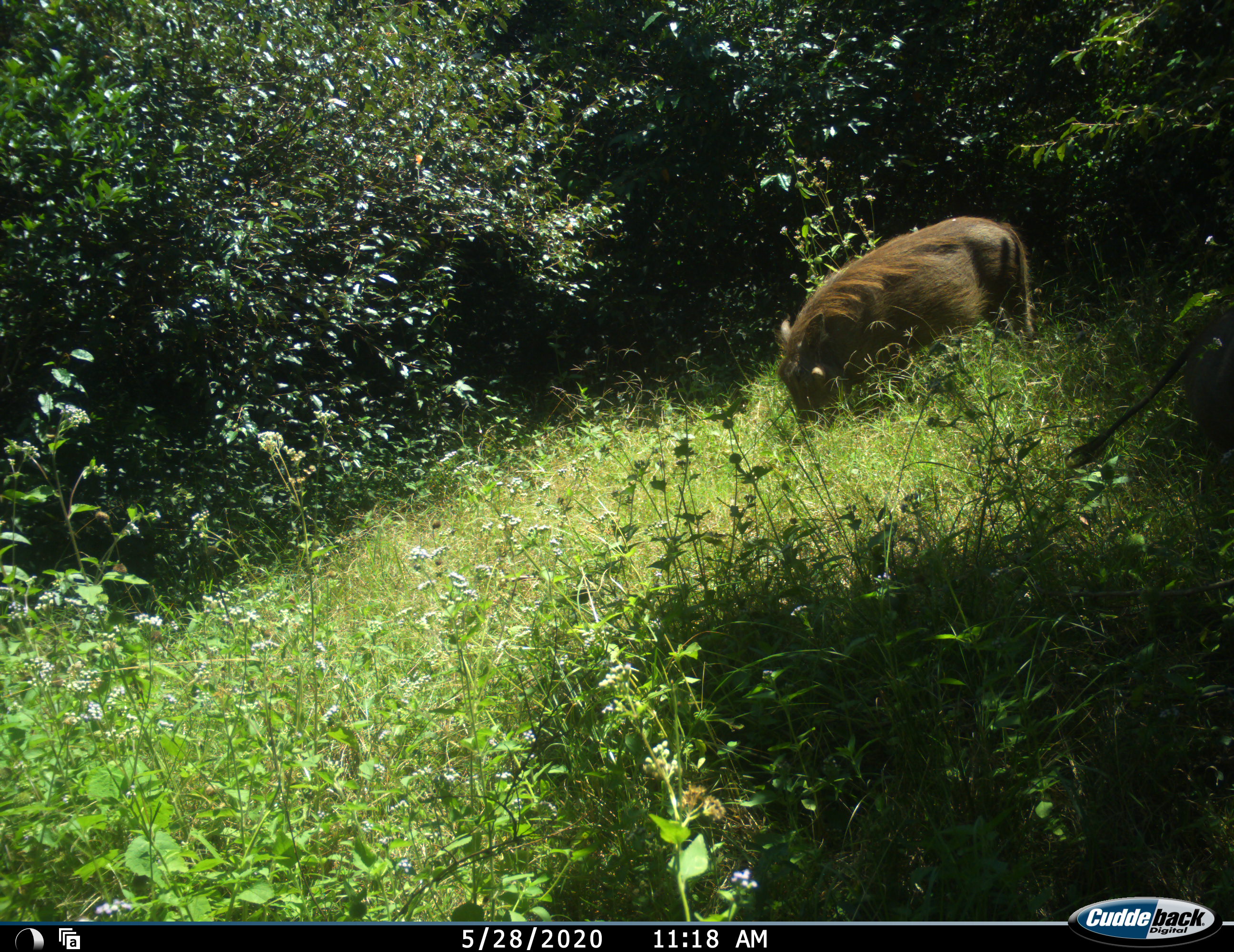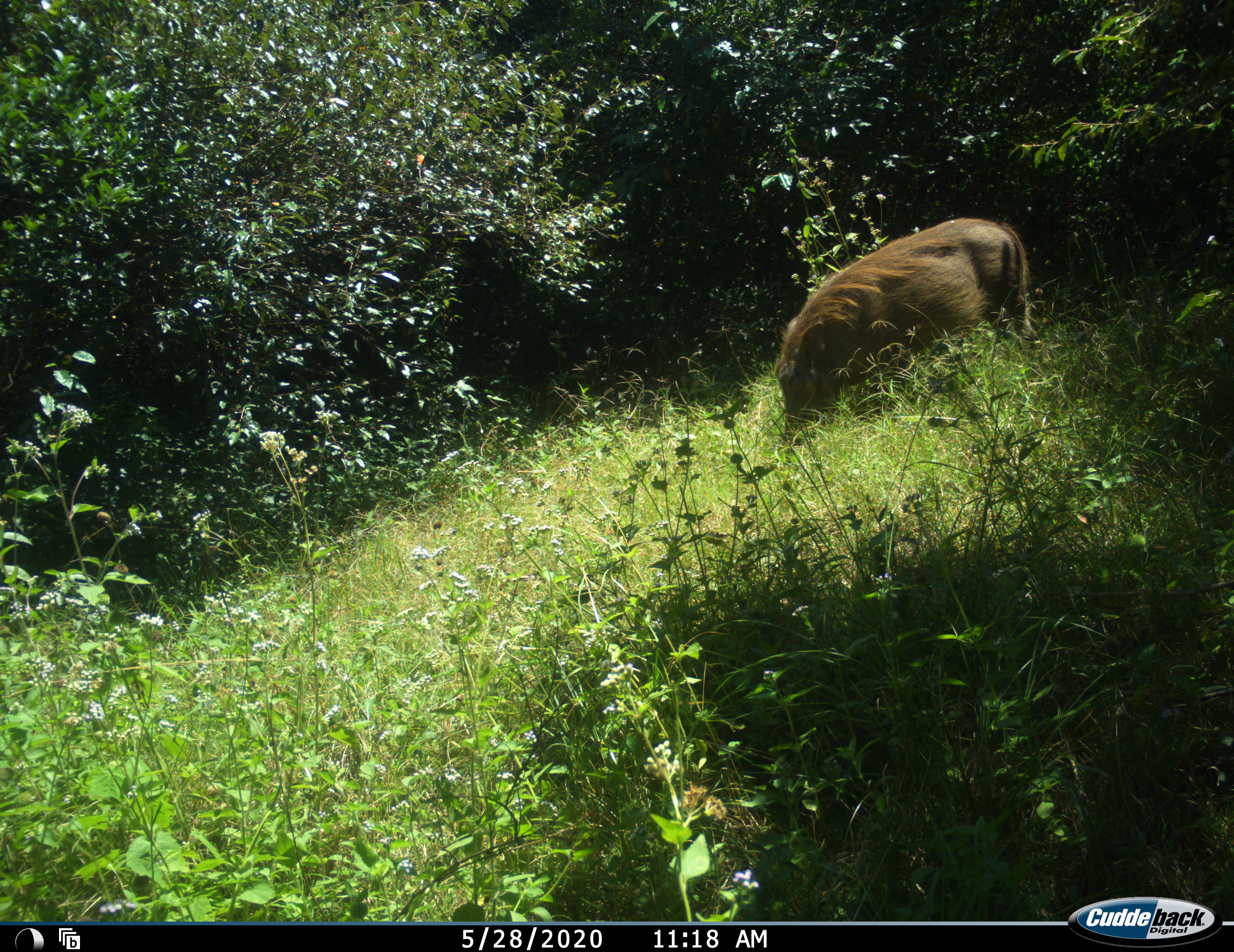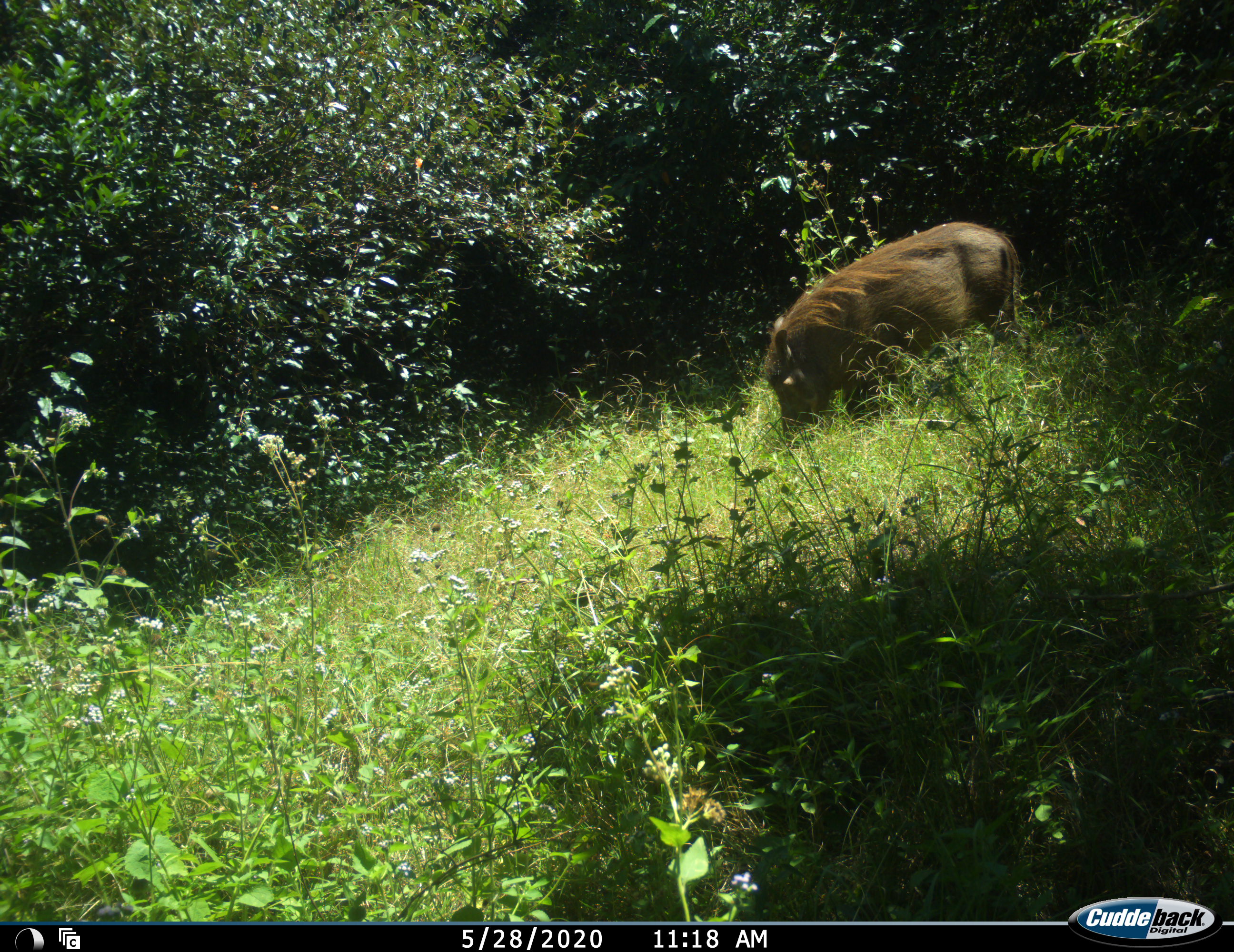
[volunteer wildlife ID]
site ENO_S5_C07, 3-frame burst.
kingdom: Animalia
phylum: Chordata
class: Mammalia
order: Artiodactyla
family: Suidae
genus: Phacochoerus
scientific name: Phacochoerus africanus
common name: warthog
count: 1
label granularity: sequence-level